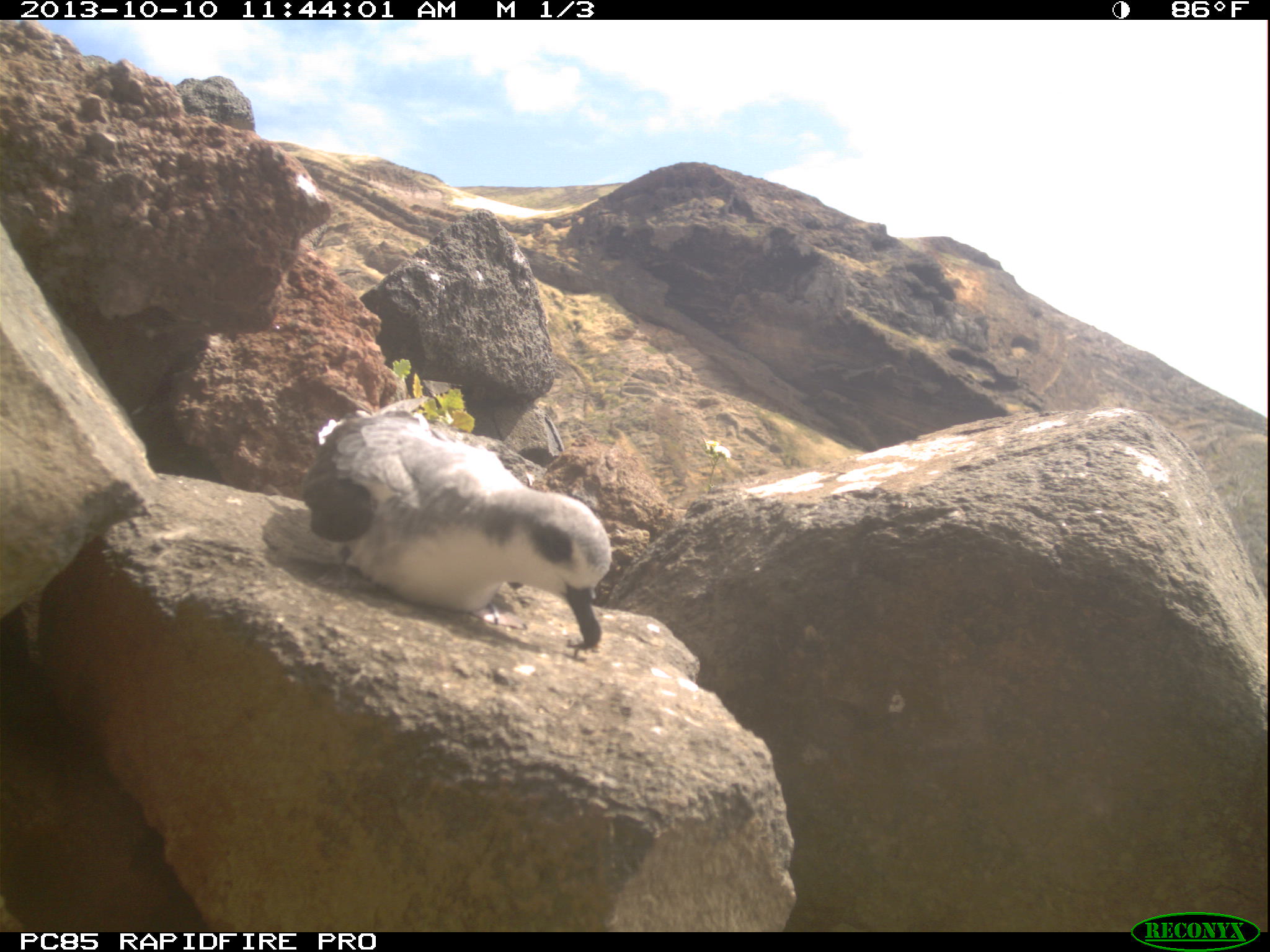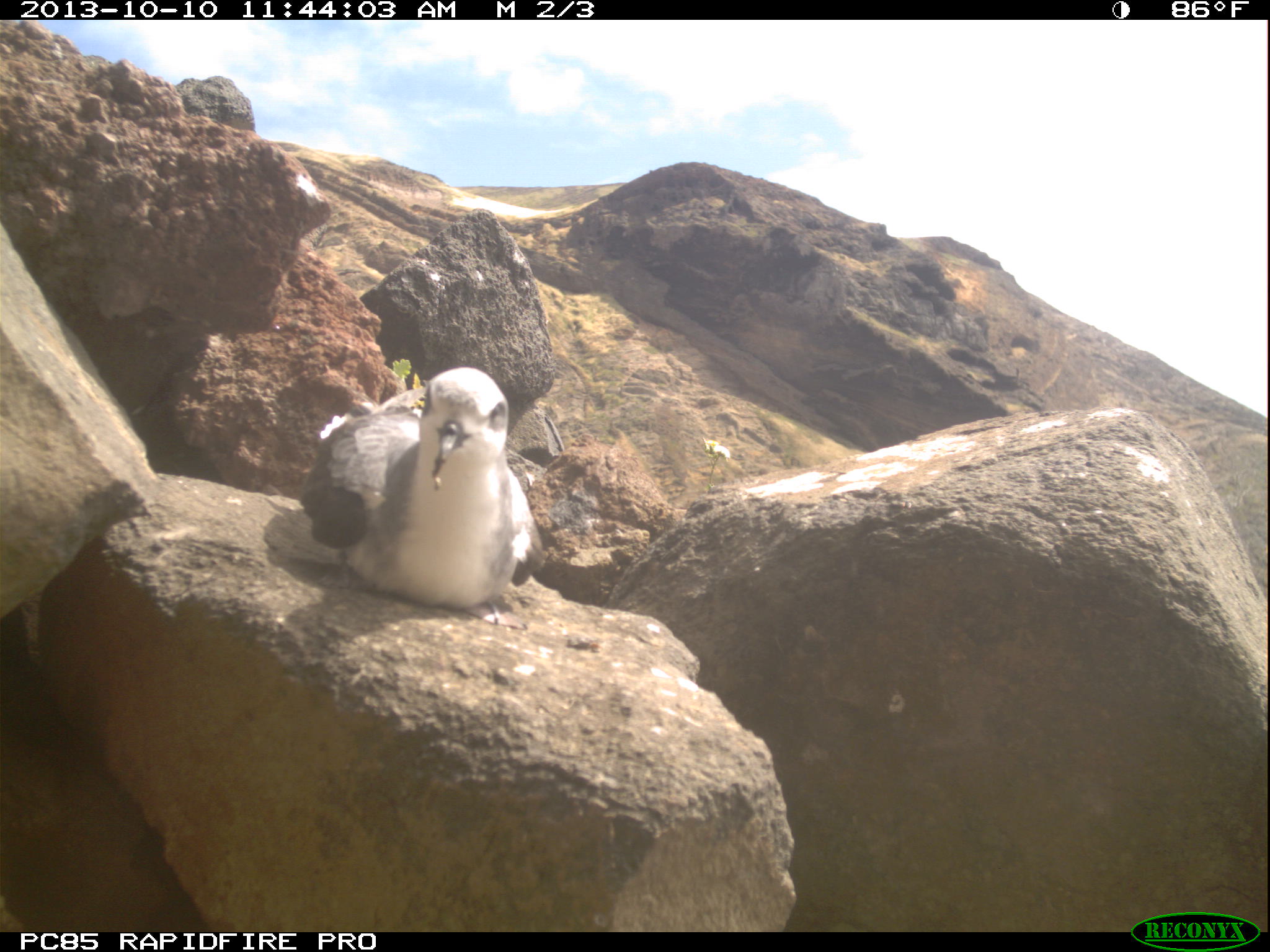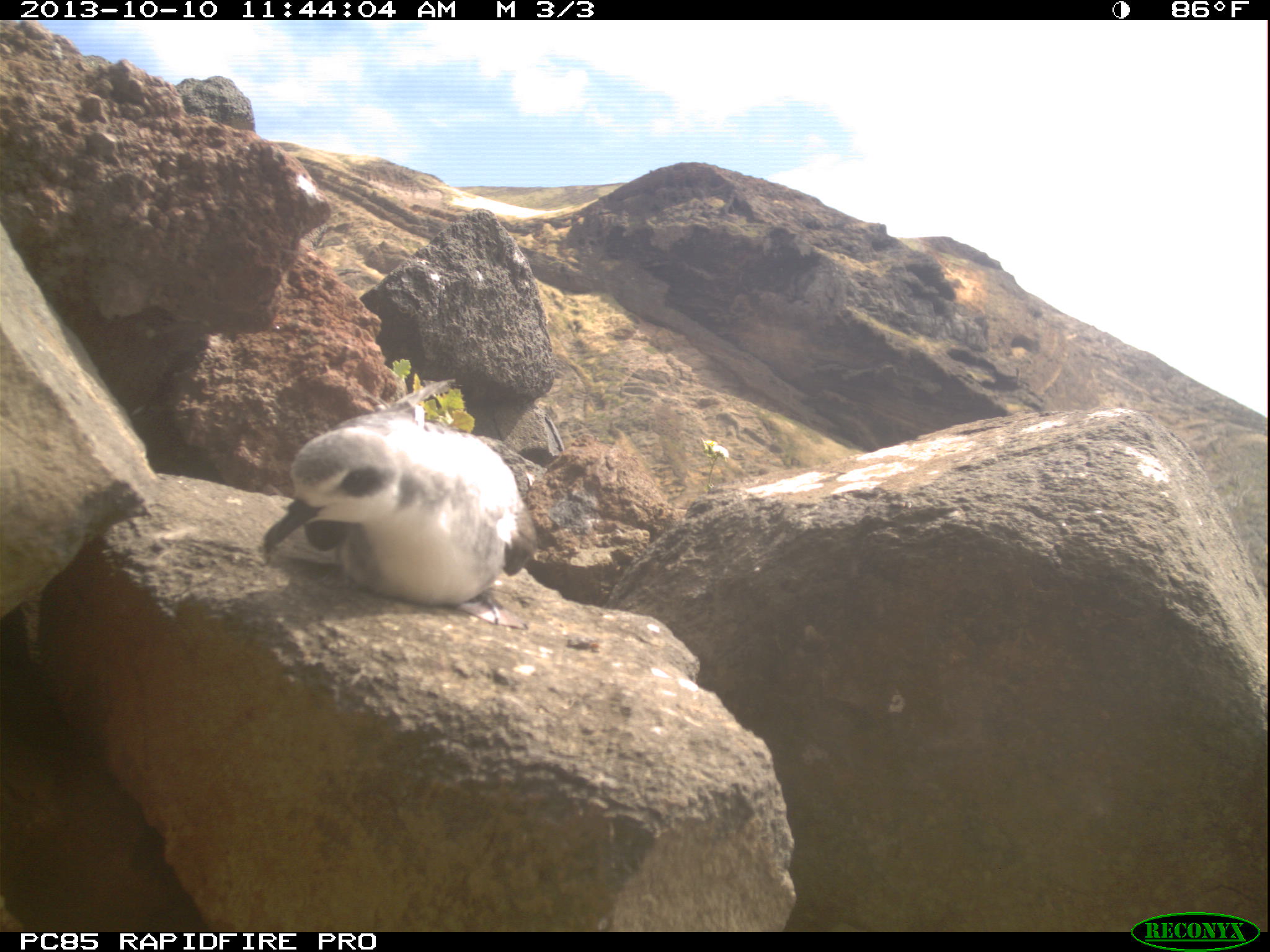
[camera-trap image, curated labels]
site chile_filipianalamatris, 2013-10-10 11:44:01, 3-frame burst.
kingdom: Animalia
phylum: Chordata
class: Aves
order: Procellariiformes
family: Procellariidae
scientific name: Procellariidae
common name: petrel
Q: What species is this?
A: Petrel (Procellariidae).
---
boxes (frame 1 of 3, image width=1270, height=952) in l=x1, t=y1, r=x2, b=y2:
petrel: l=289, t=396, r=612, b=660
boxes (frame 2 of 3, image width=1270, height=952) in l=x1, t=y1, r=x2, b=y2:
petrel: l=291, t=365, r=537, b=617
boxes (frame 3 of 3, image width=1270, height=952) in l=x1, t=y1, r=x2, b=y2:
petrel: l=255, t=387, r=532, b=624